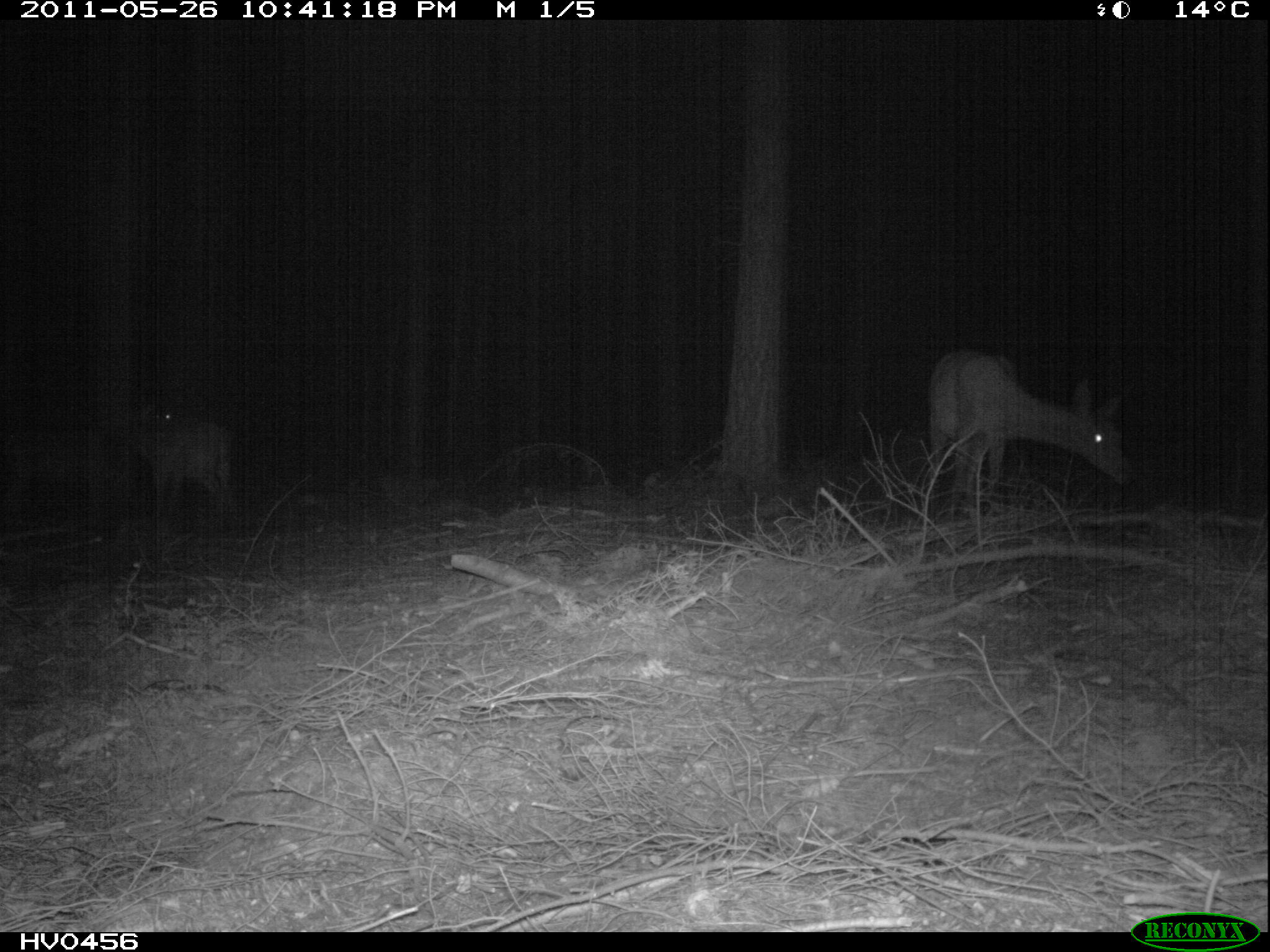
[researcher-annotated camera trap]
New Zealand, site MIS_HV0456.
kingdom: Animalia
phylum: Chordata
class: Mammalia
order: Artiodactyla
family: Cervidae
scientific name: Cervidae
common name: deer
Deer (Cervidae).